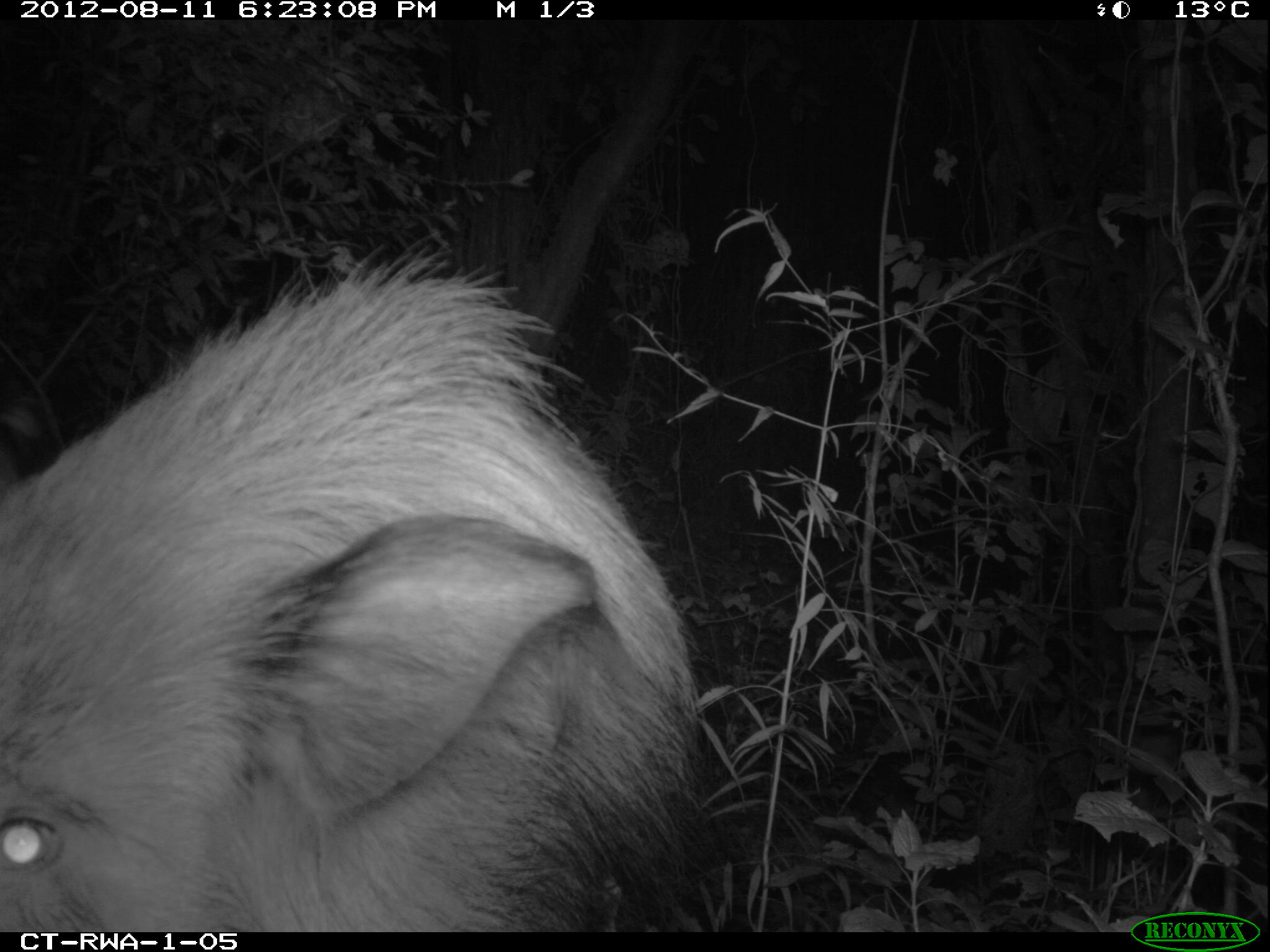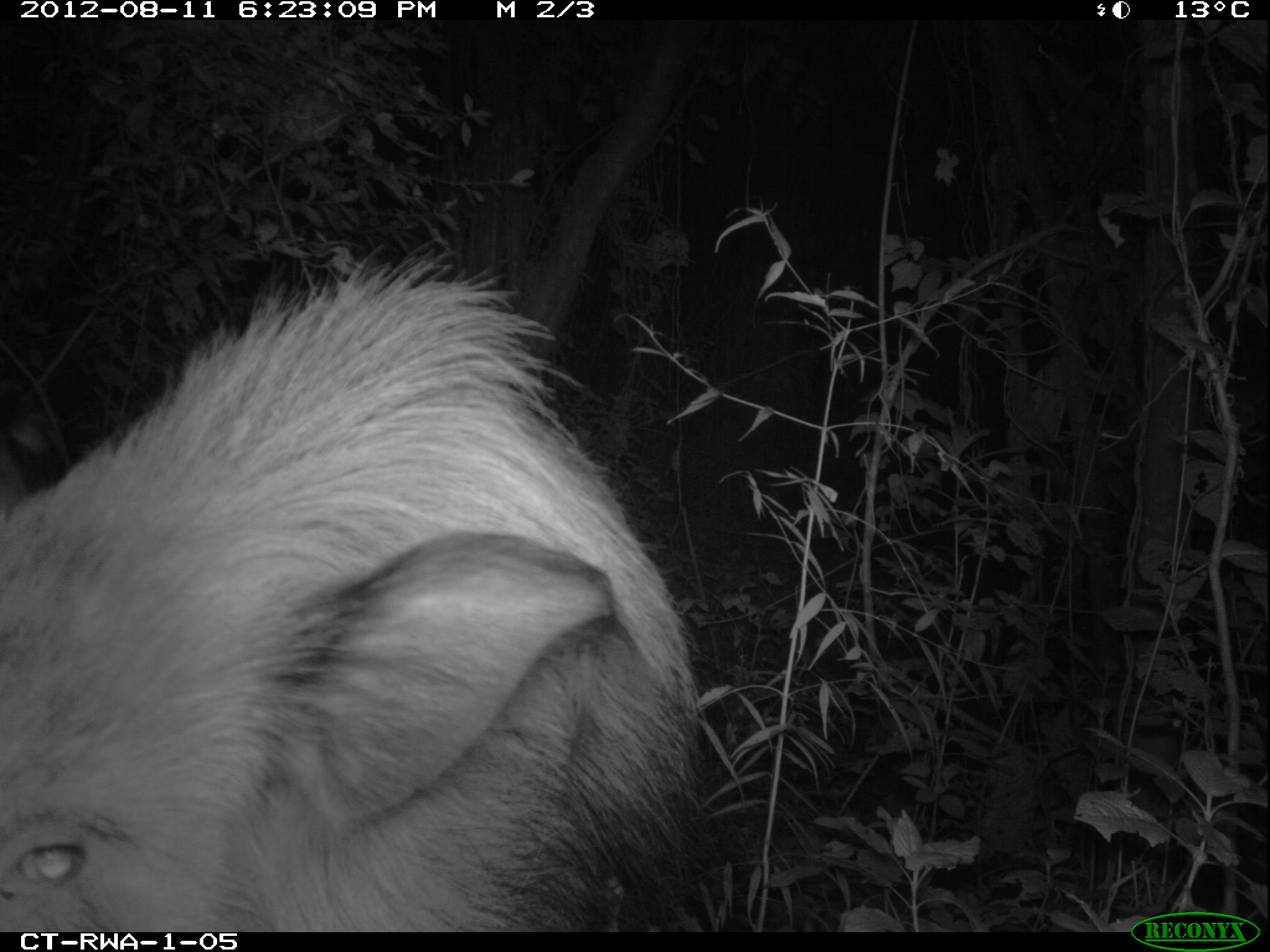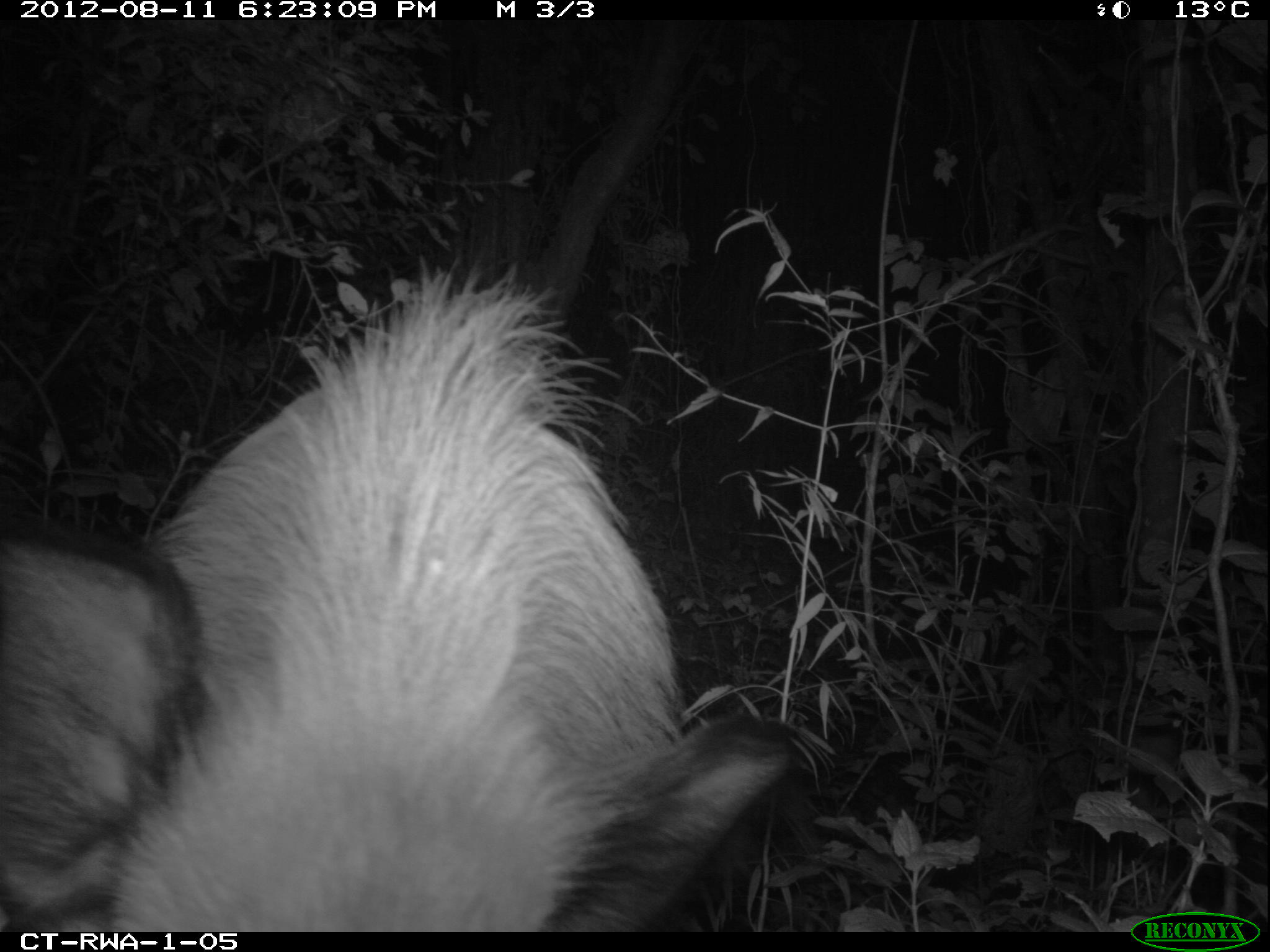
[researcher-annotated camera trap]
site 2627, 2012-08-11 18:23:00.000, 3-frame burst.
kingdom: Animalia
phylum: Chordata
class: Mammalia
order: Artiodactyla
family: Suidae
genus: Potamochoerus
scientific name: Potamochoerus larvatus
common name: bushpig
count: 1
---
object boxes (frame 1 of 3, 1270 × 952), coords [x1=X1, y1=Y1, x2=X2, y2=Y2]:
potamochoerus larvatus: [x1=1, y1=269, x2=702, y2=929]